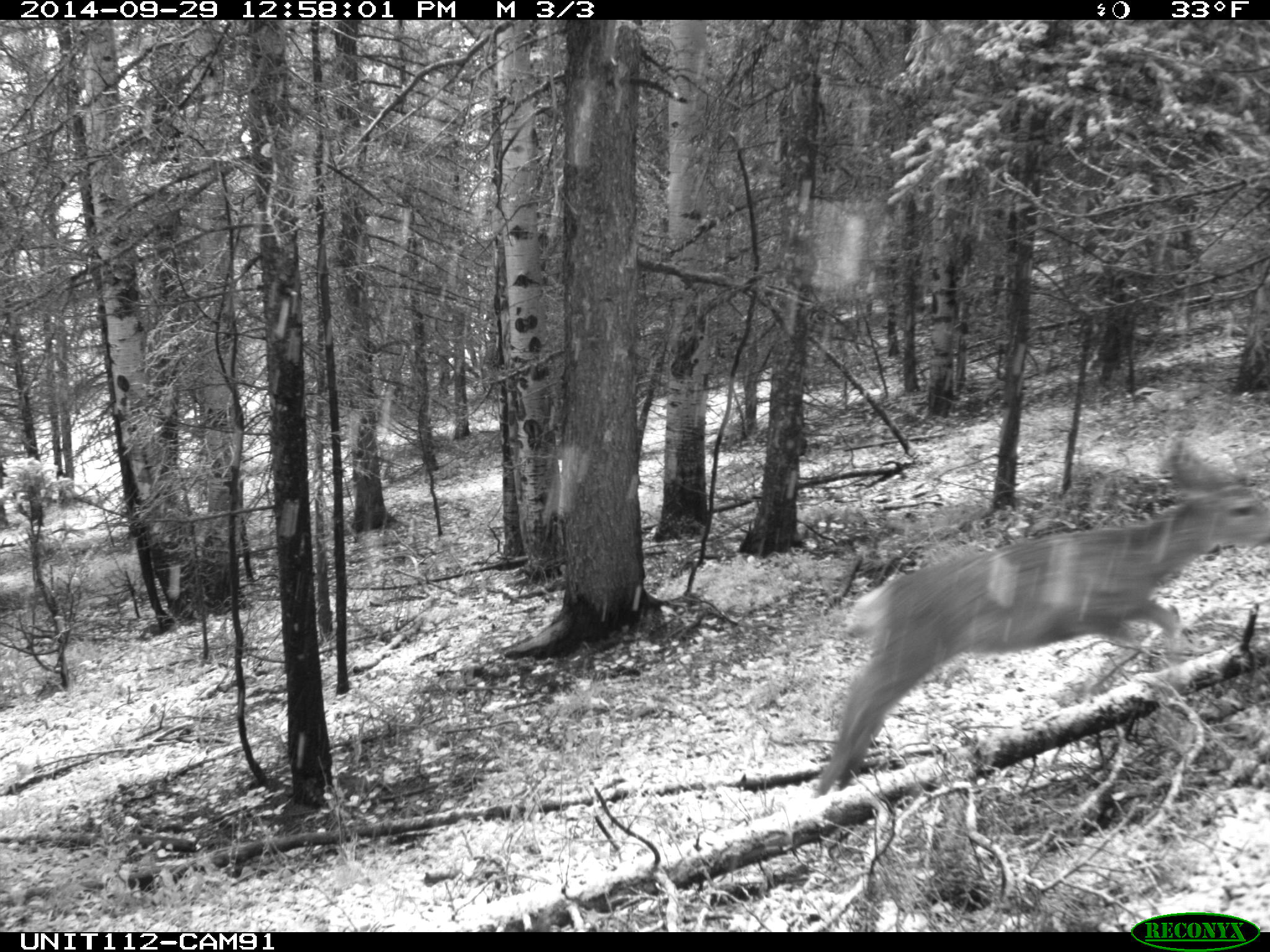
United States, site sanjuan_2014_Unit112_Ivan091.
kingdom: Animalia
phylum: Chordata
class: Mammalia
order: Artiodactyla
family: Cervidae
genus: Odocoileus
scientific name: Odocoileus hemionus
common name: mule deer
Odocoileus hemionus (mule deer).